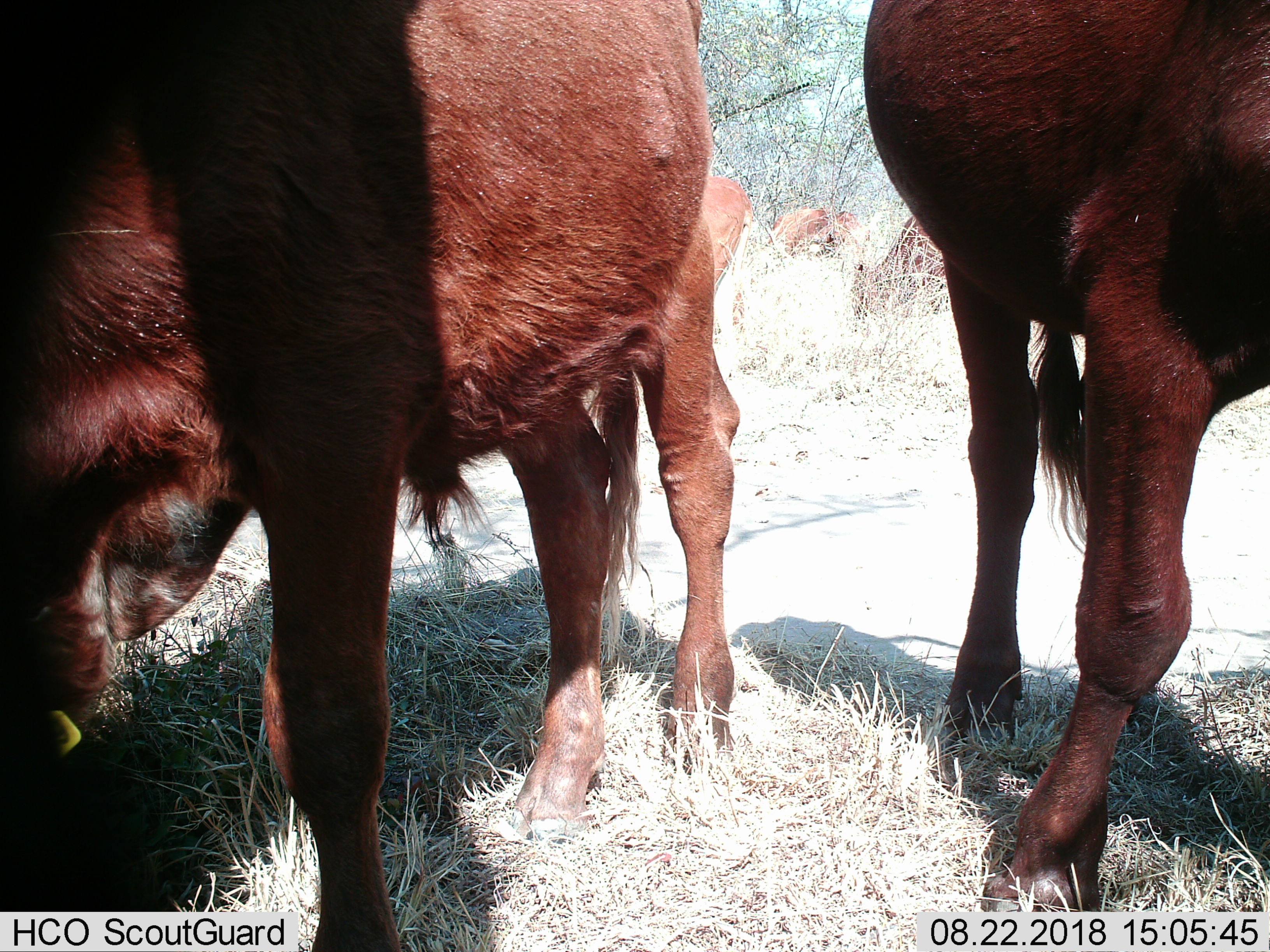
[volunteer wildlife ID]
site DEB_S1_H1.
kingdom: Animalia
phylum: Chordata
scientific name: Vertebrata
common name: domestic animal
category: domesticanimal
Domesticanimal (domestic animal) (Vertebrata), count 6. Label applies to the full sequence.